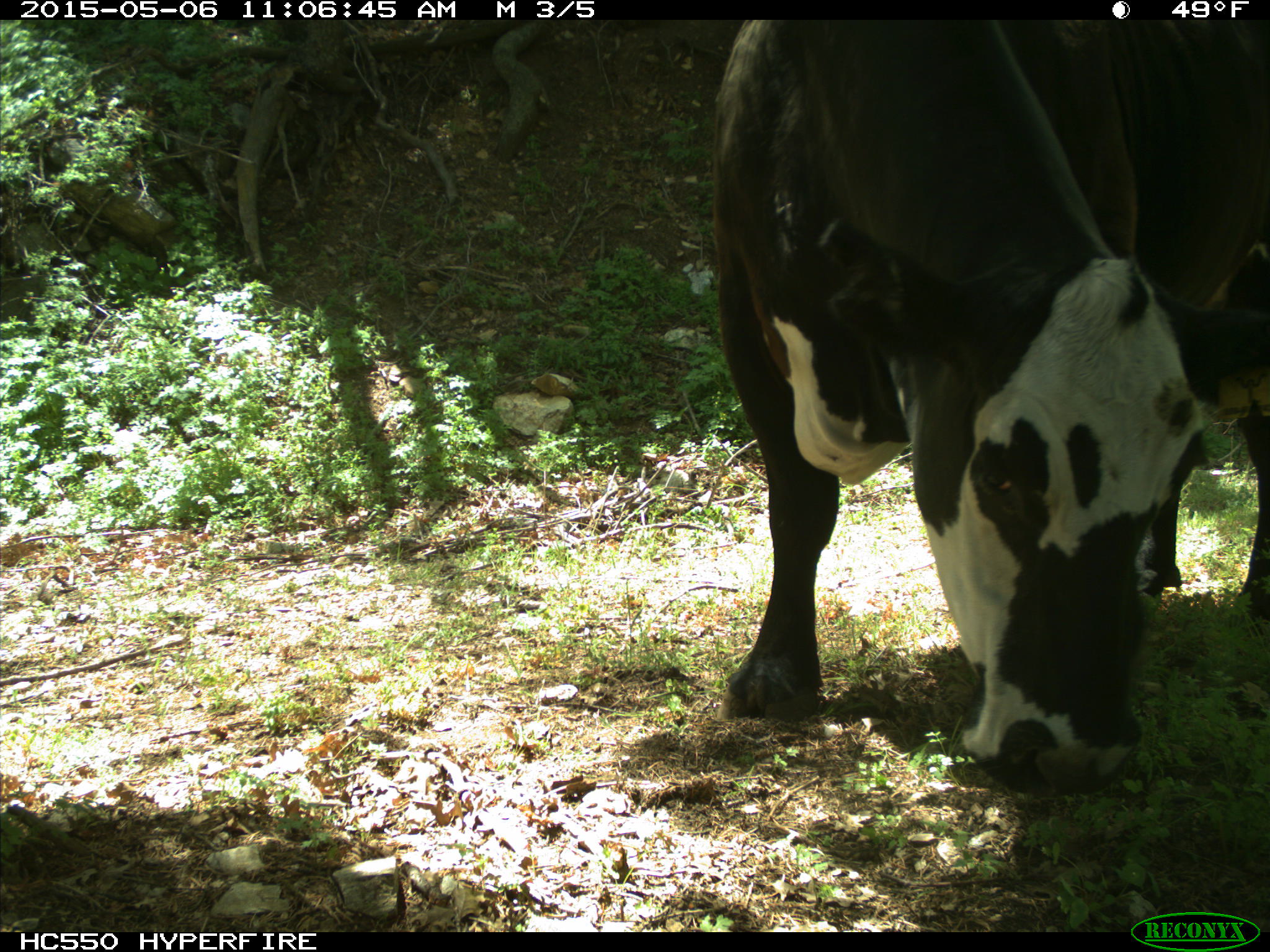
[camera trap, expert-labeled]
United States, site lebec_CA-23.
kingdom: Animalia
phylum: Chordata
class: Mammalia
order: Artiodactyla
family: Bovidae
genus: Bos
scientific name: Bos taurus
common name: domestic cow